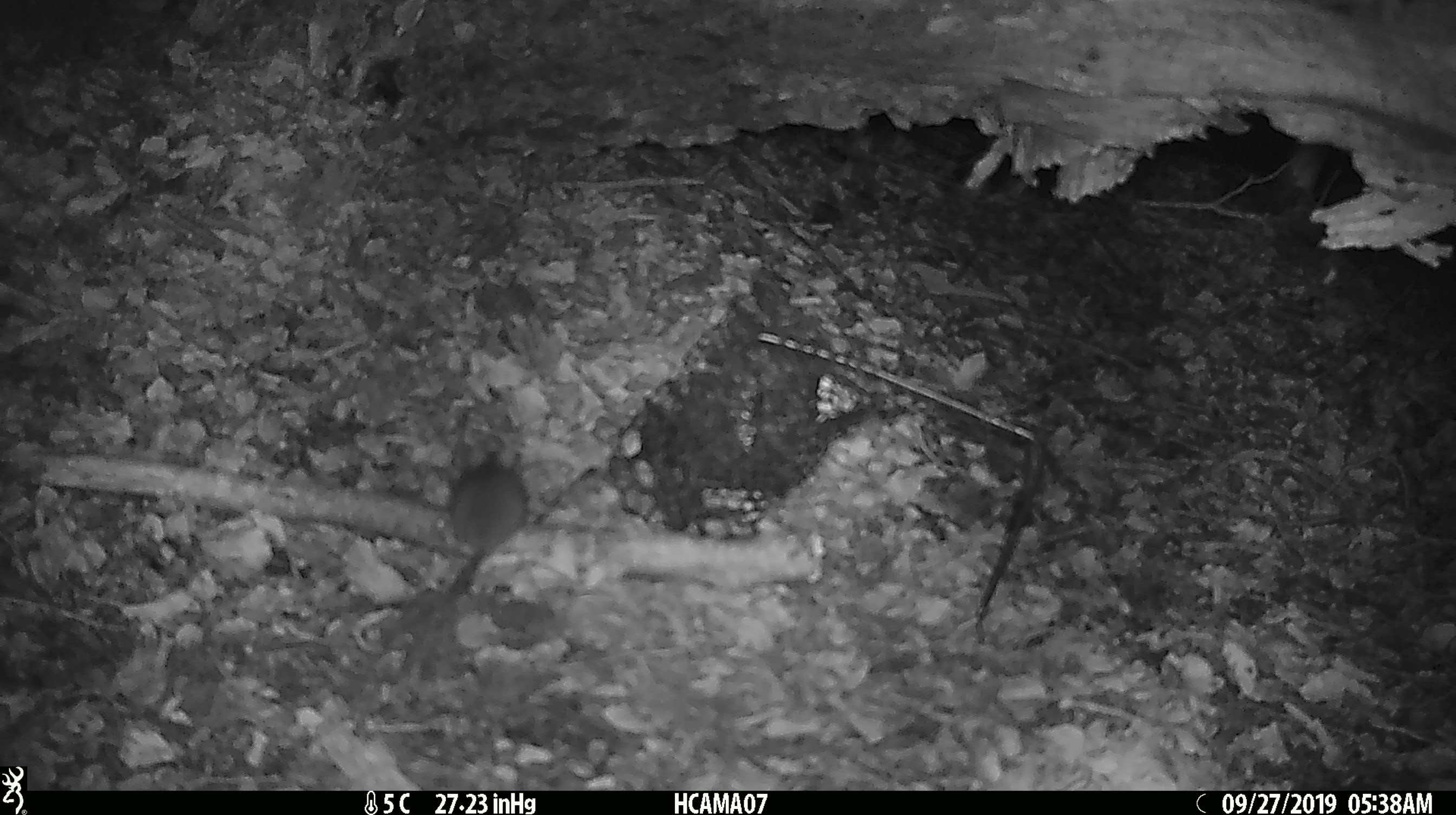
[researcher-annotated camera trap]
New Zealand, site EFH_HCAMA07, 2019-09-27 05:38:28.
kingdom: Animalia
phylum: Chordata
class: Mammalia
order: Rodentia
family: Muridae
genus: Mus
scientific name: Mus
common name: mouse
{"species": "mouse (Mus)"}